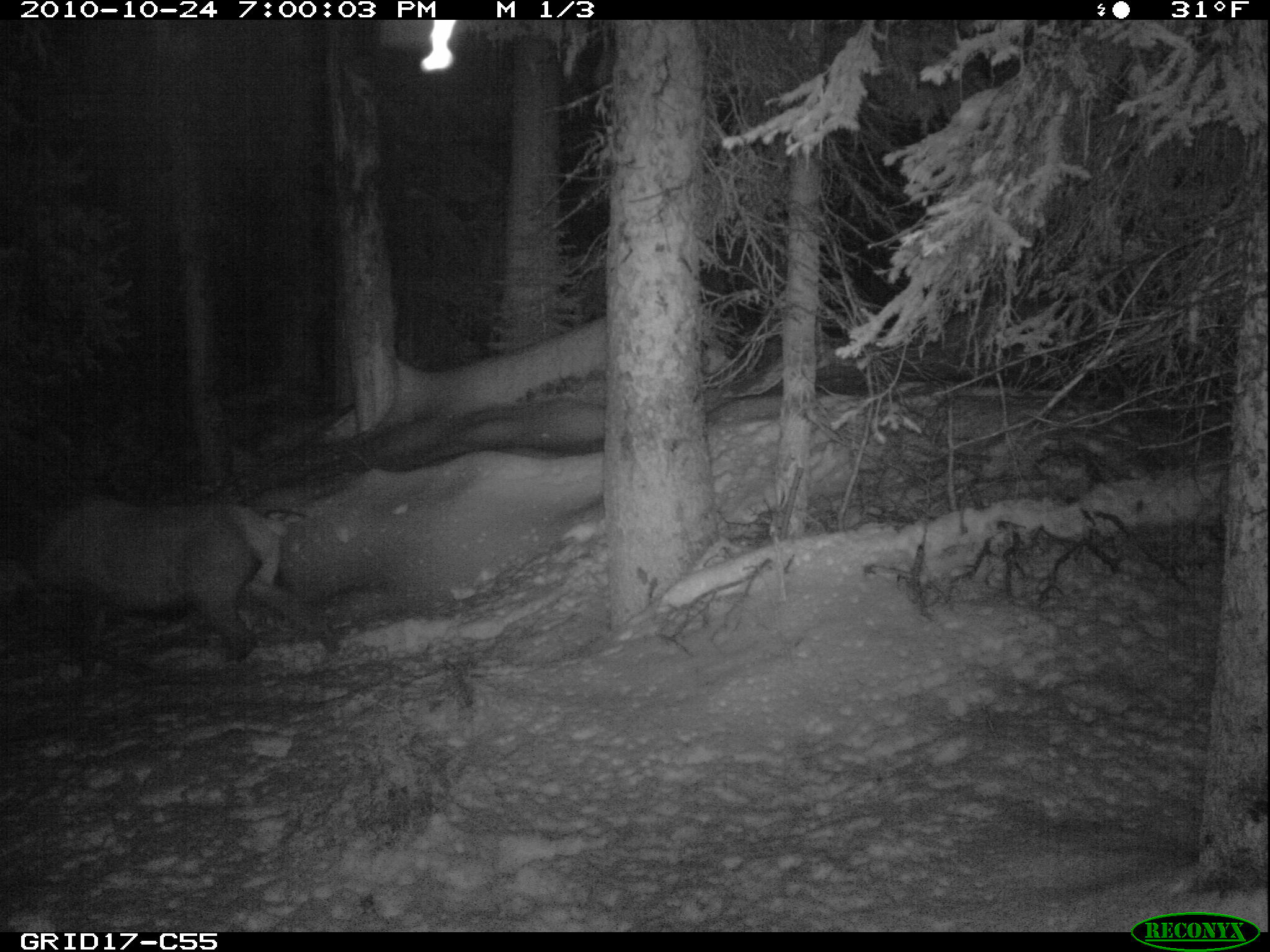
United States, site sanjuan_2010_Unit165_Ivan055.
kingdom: Animalia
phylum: Chordata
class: Mammalia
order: Artiodactyla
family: Cervidae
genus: Cervus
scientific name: Cervus elaphus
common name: red deer